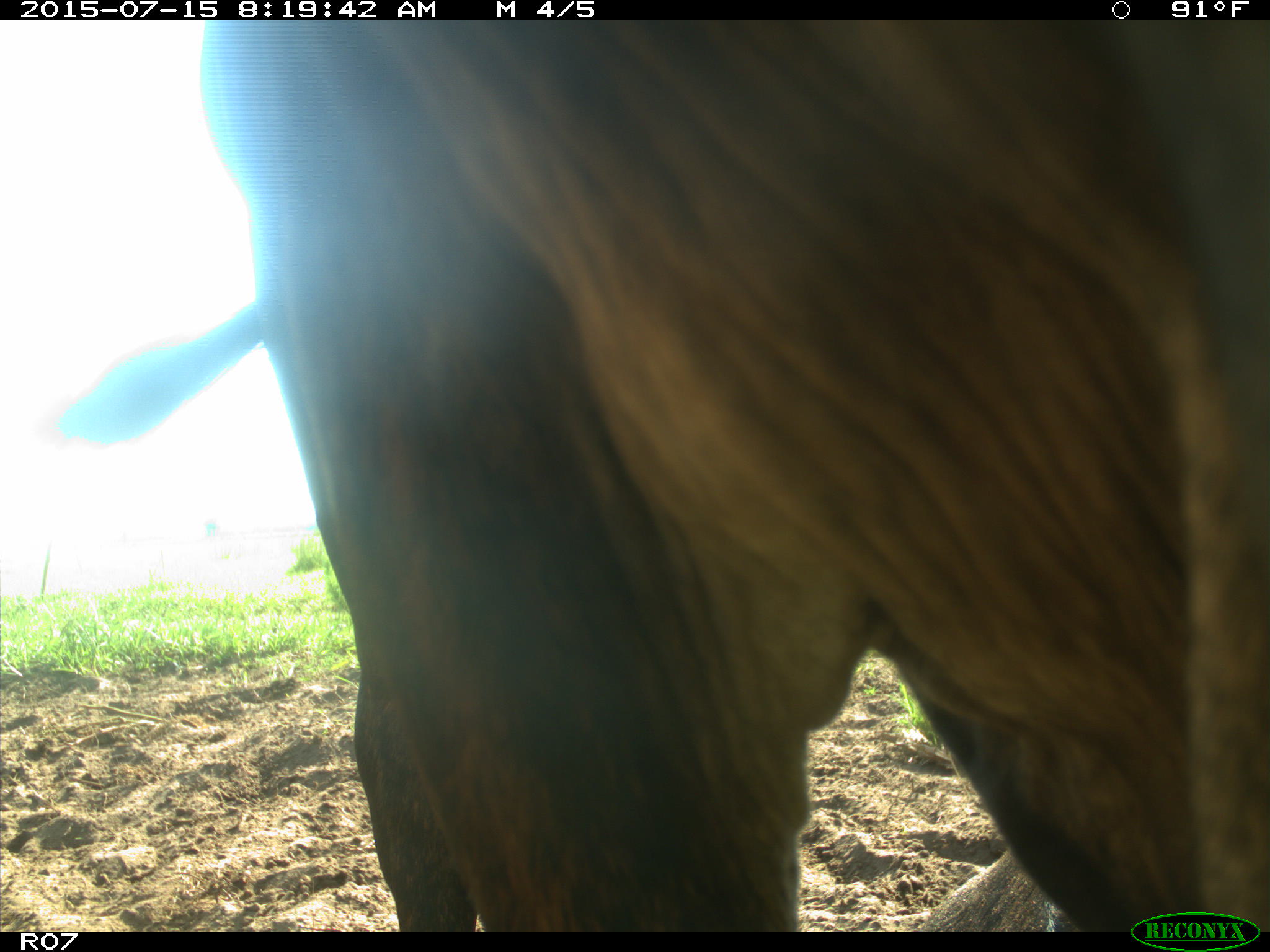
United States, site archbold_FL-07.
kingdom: Animalia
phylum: Chordata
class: Mammalia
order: Artiodactyla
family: Bovidae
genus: Bos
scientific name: Bos taurus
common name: domestic cow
Bos taurus (domestic cow).